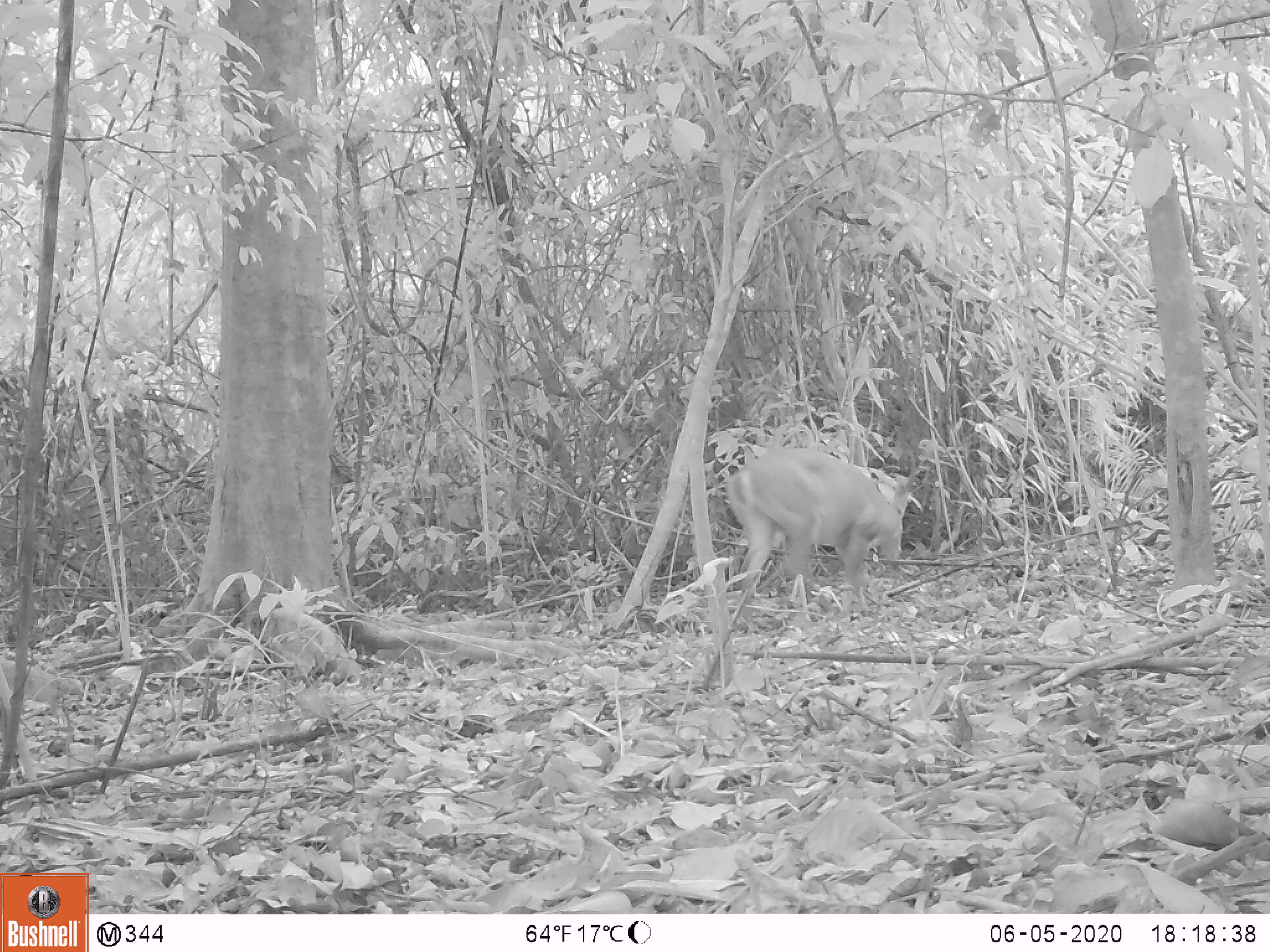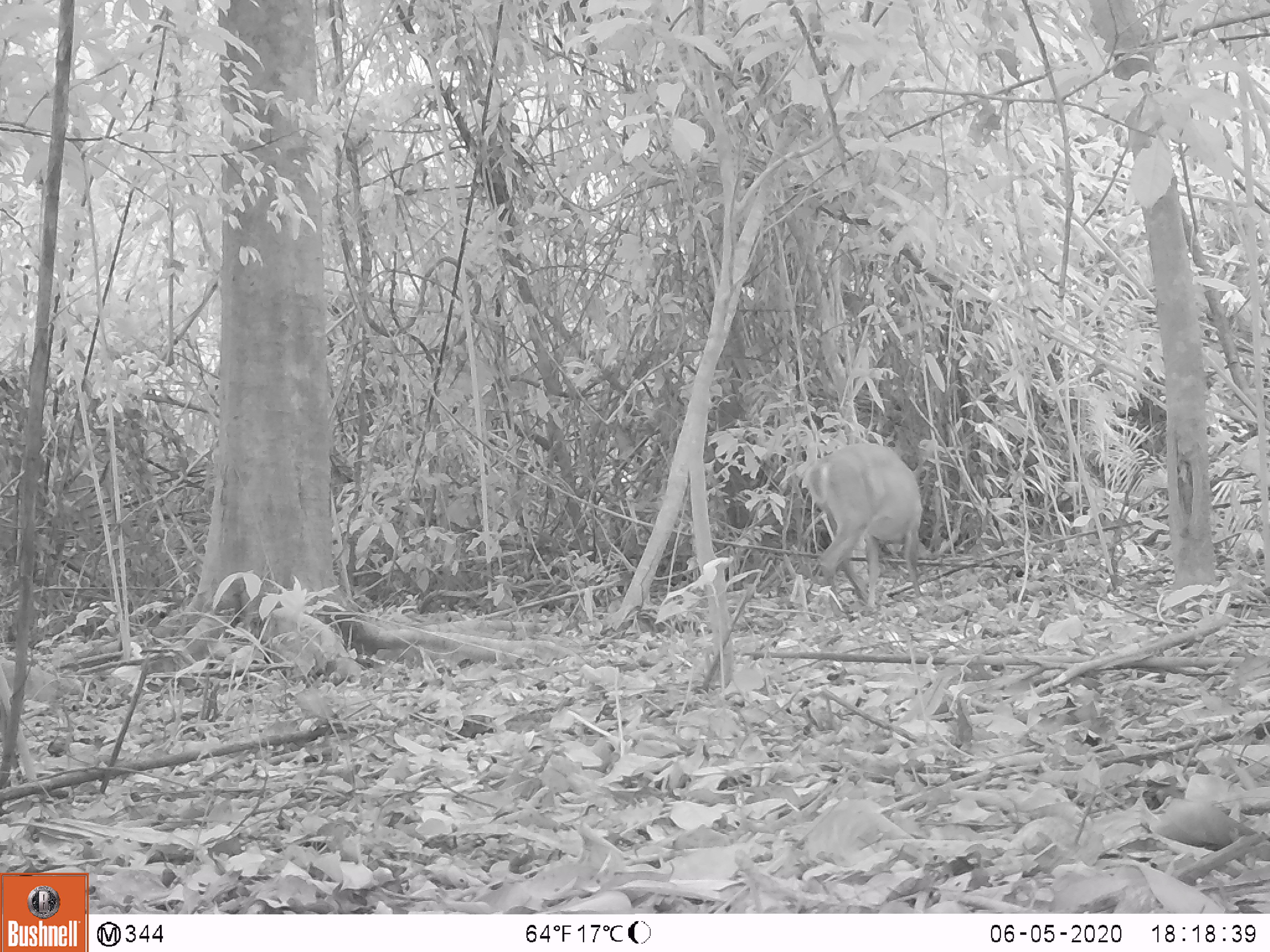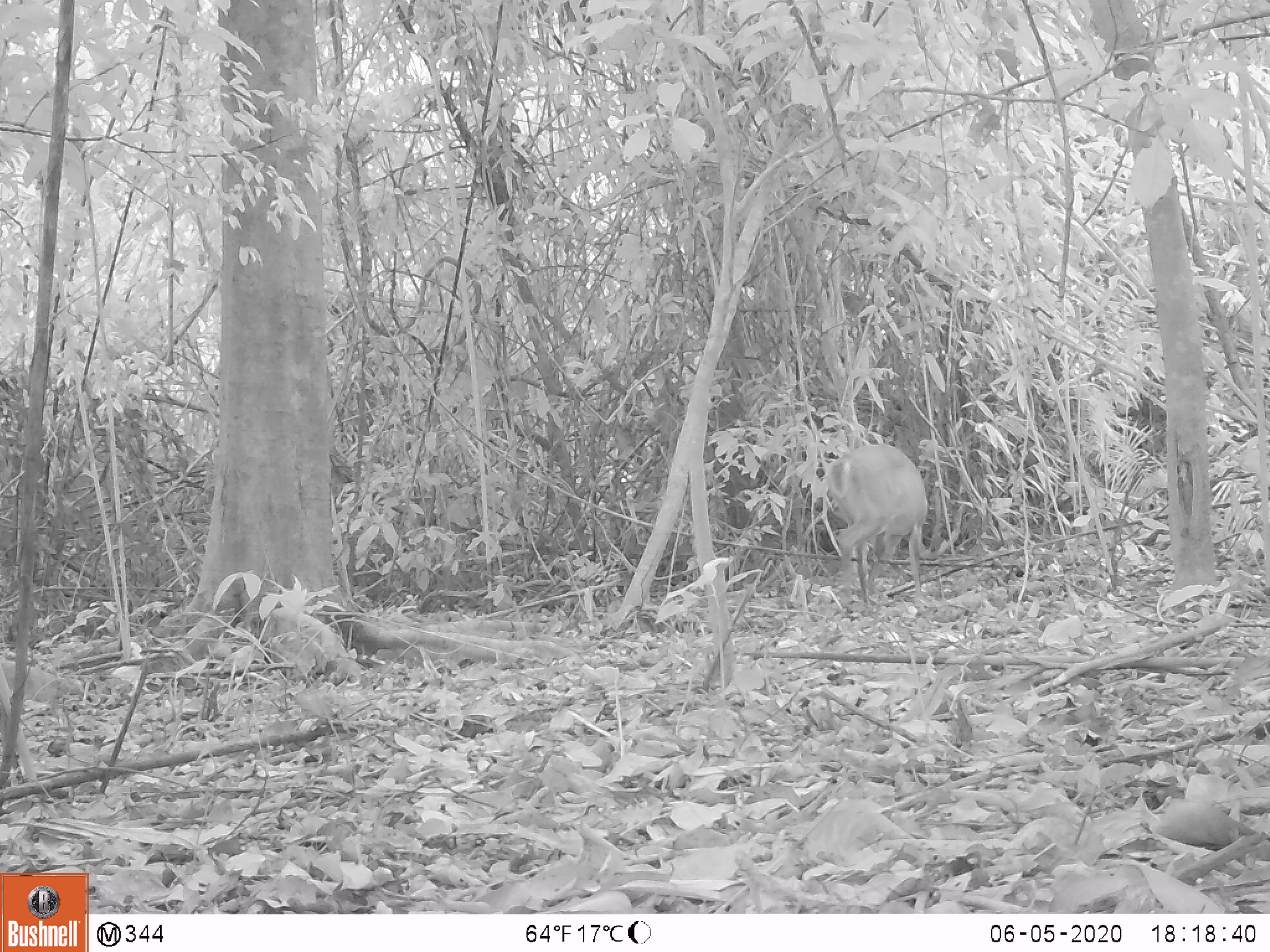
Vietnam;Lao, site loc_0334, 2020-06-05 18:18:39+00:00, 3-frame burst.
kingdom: Animalia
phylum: Chordata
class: Mammalia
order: Artiodactyla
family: Cervidae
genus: Muntiacus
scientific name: Muntiacus vuquangensis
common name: large-antlered muntjac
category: large antlered muntjac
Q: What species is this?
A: Large antlered muntjac (large-antlered muntjac) (Muntiacus vuquangensis).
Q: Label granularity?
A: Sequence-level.